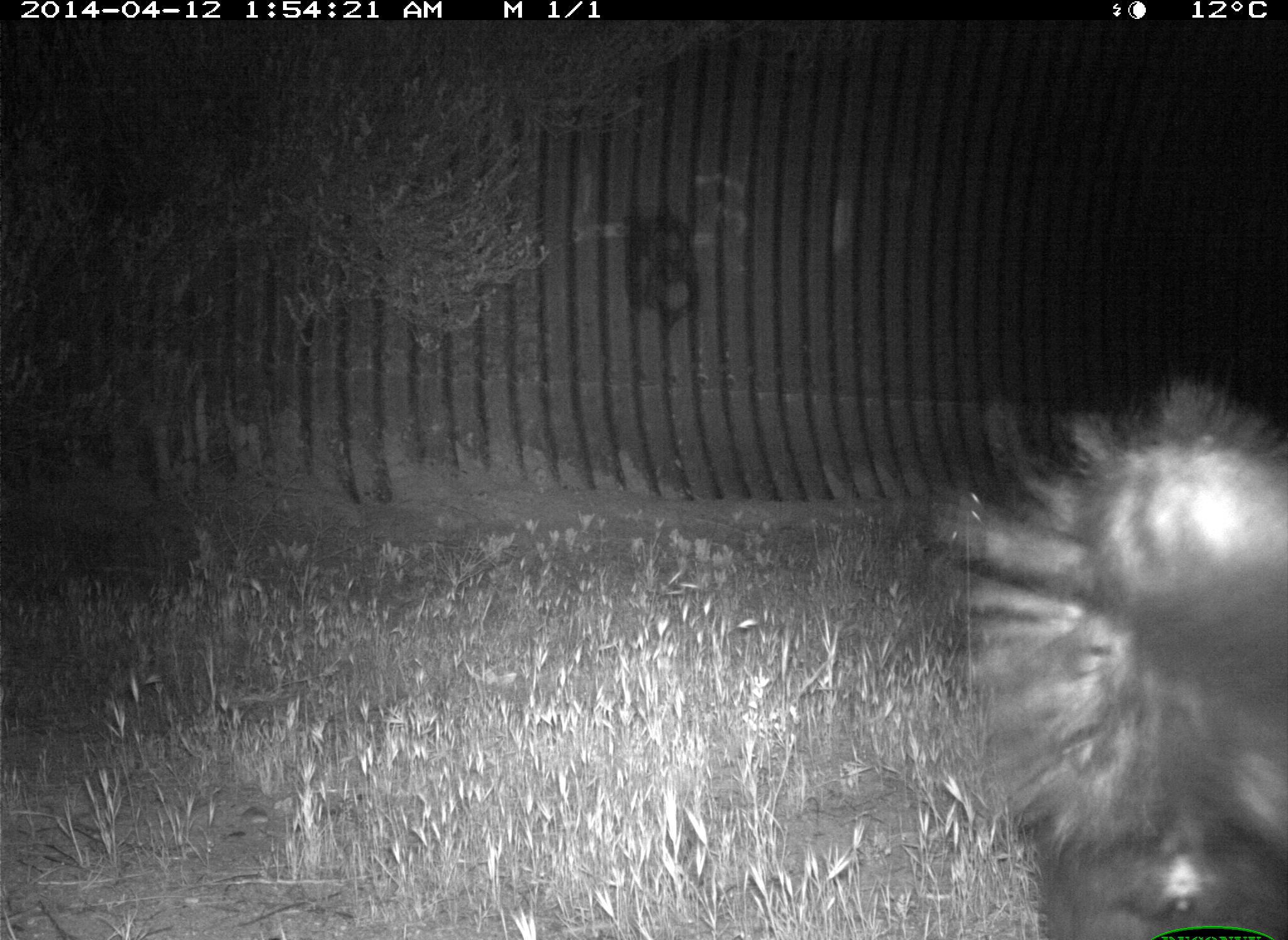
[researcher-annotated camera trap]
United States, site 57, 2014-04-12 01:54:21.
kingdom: Animalia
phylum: Chordata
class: Mammalia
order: Carnivora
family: Mephitidae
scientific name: Mephitidae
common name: skunk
Skunk (Mephitidae).